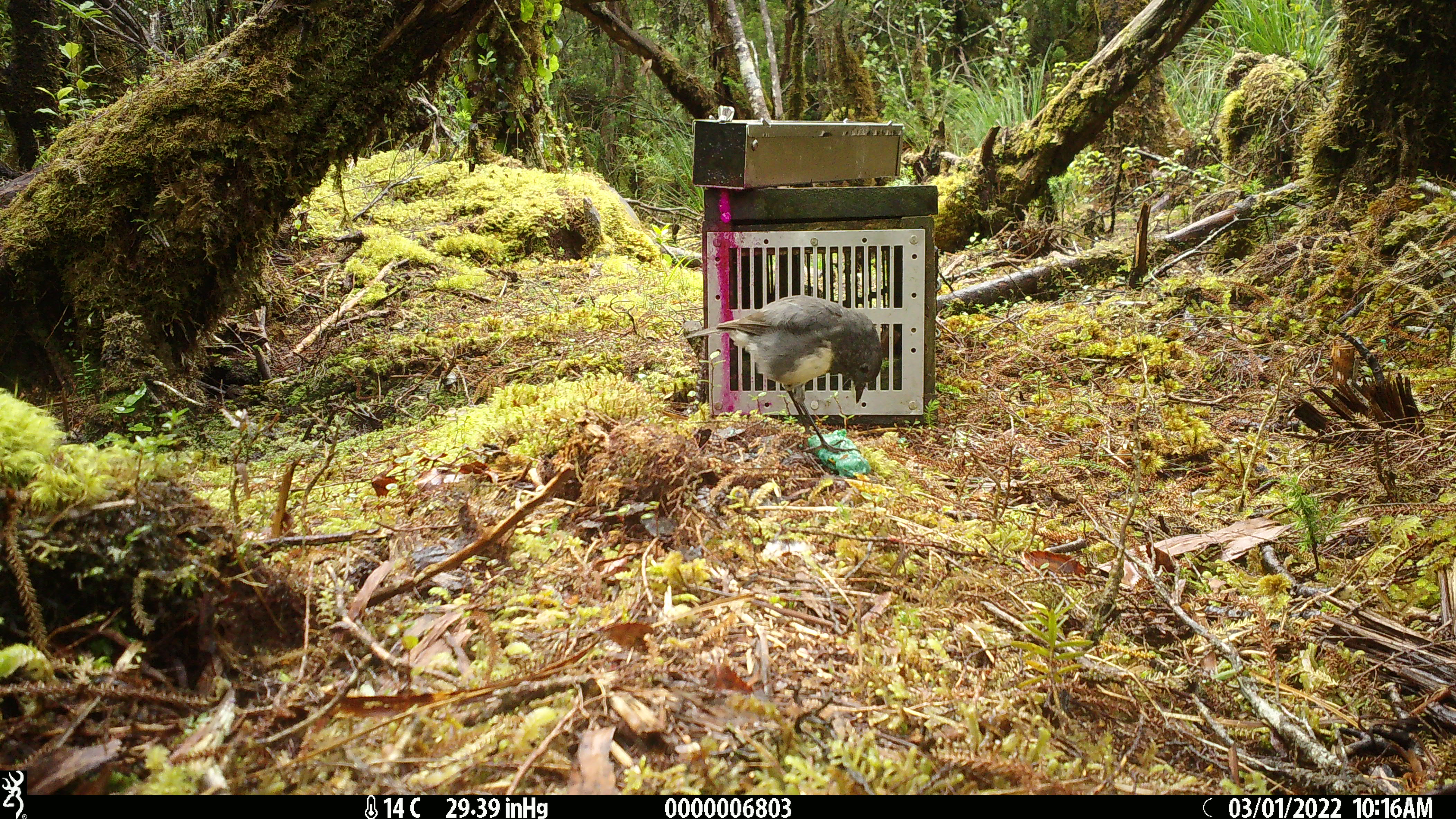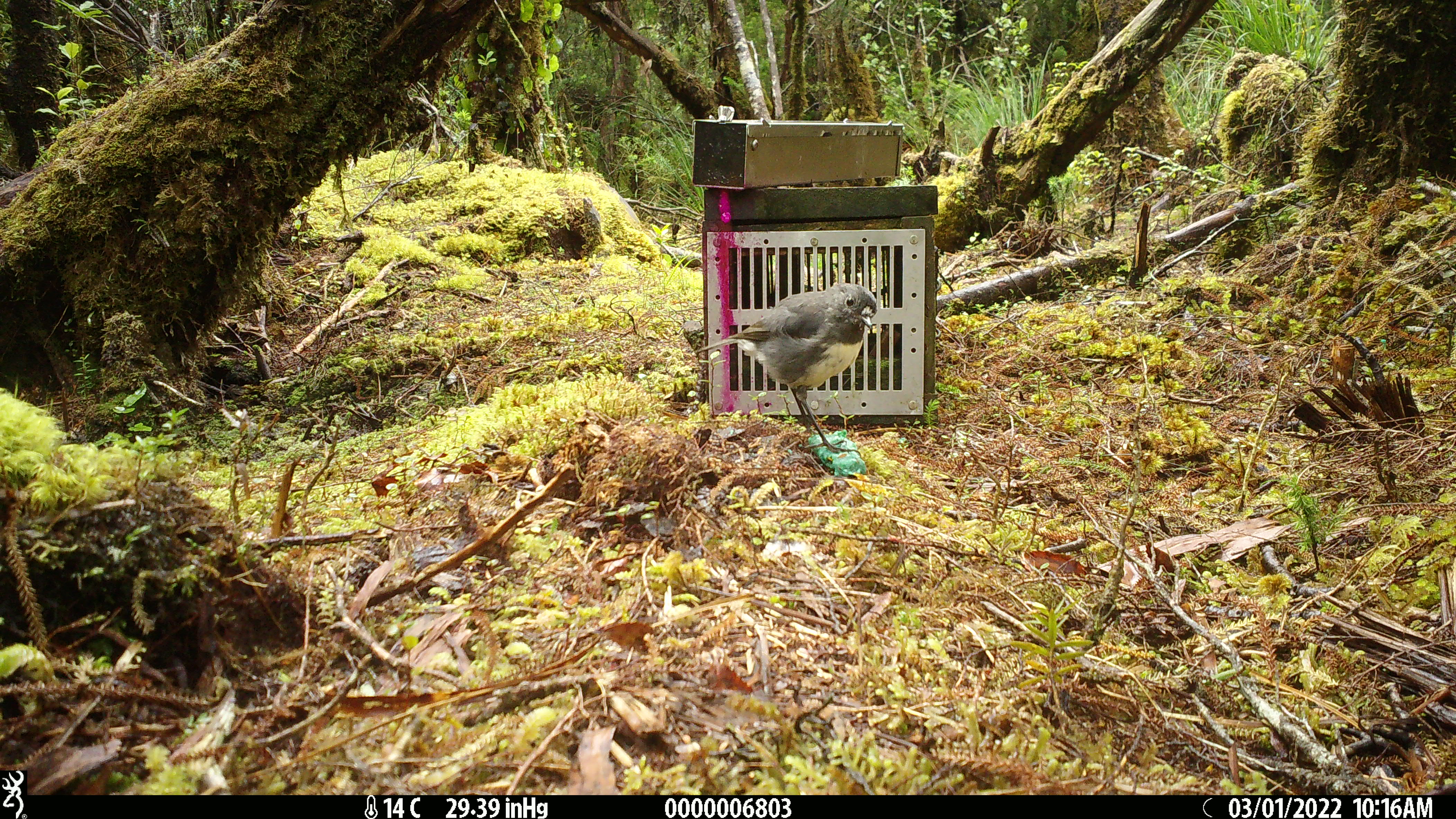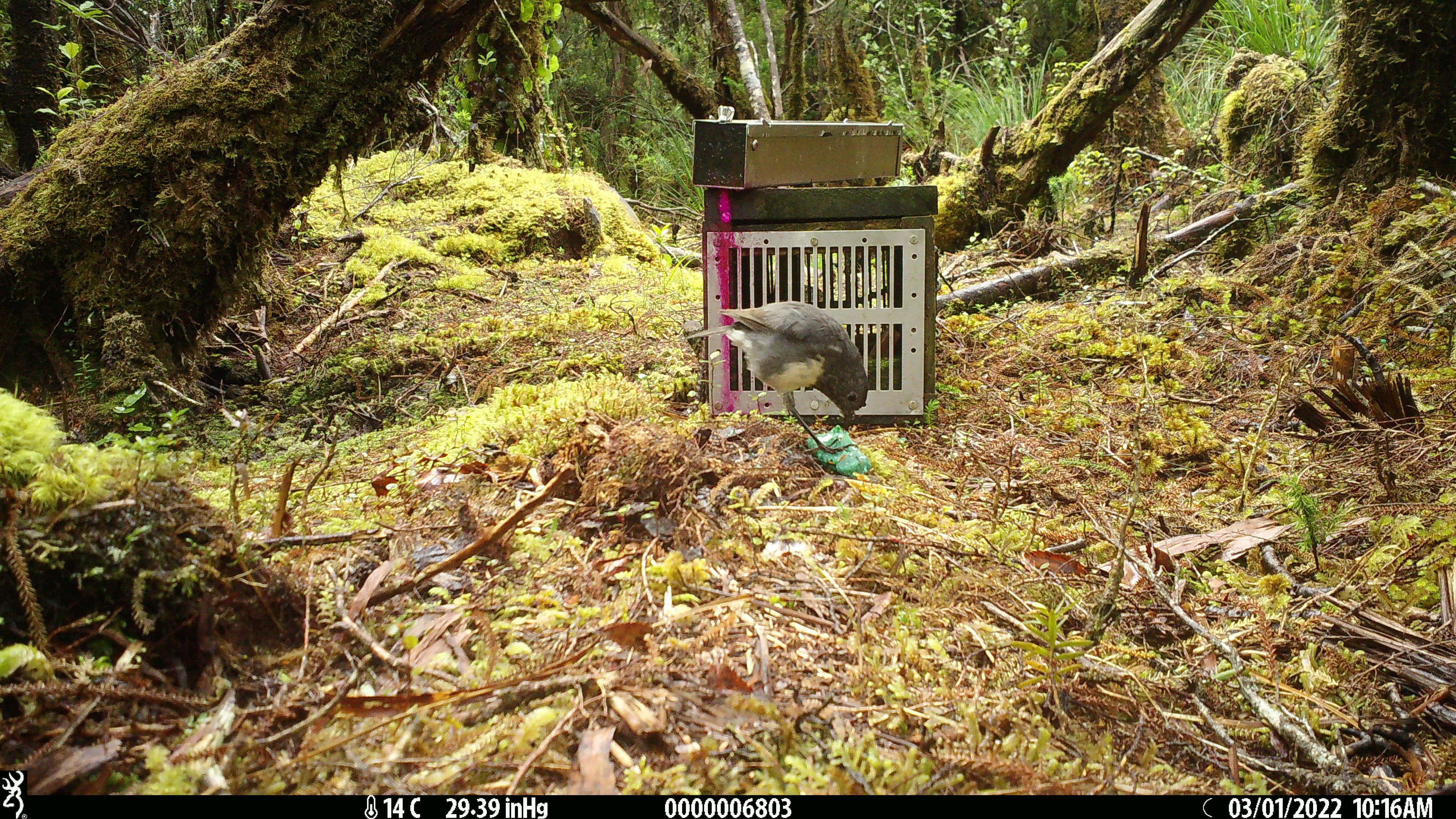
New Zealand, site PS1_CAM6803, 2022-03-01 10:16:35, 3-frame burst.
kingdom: Animalia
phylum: Chordata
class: Aves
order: Passeriformes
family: Petroicidae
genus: Petroica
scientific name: Petroica australis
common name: new zealand robin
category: robin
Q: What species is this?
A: Robin (new zealand robin) (Petroica australis).